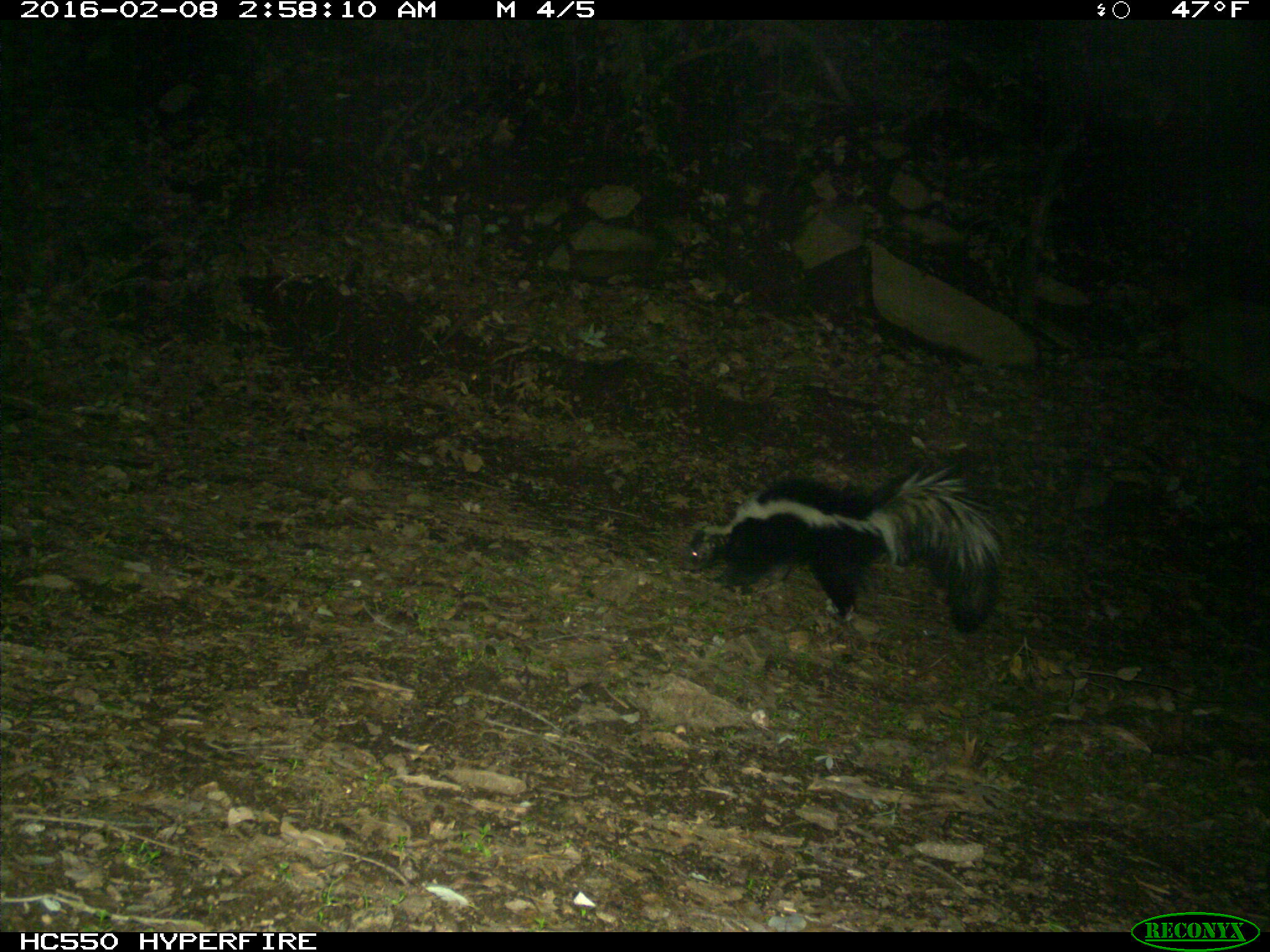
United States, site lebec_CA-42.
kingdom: Animalia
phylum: Chordata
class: Mammalia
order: Carnivora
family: Mephitidae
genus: Mephitis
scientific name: Mephitis mephitis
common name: striped skunk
Mephitis mephitis (striped skunk).